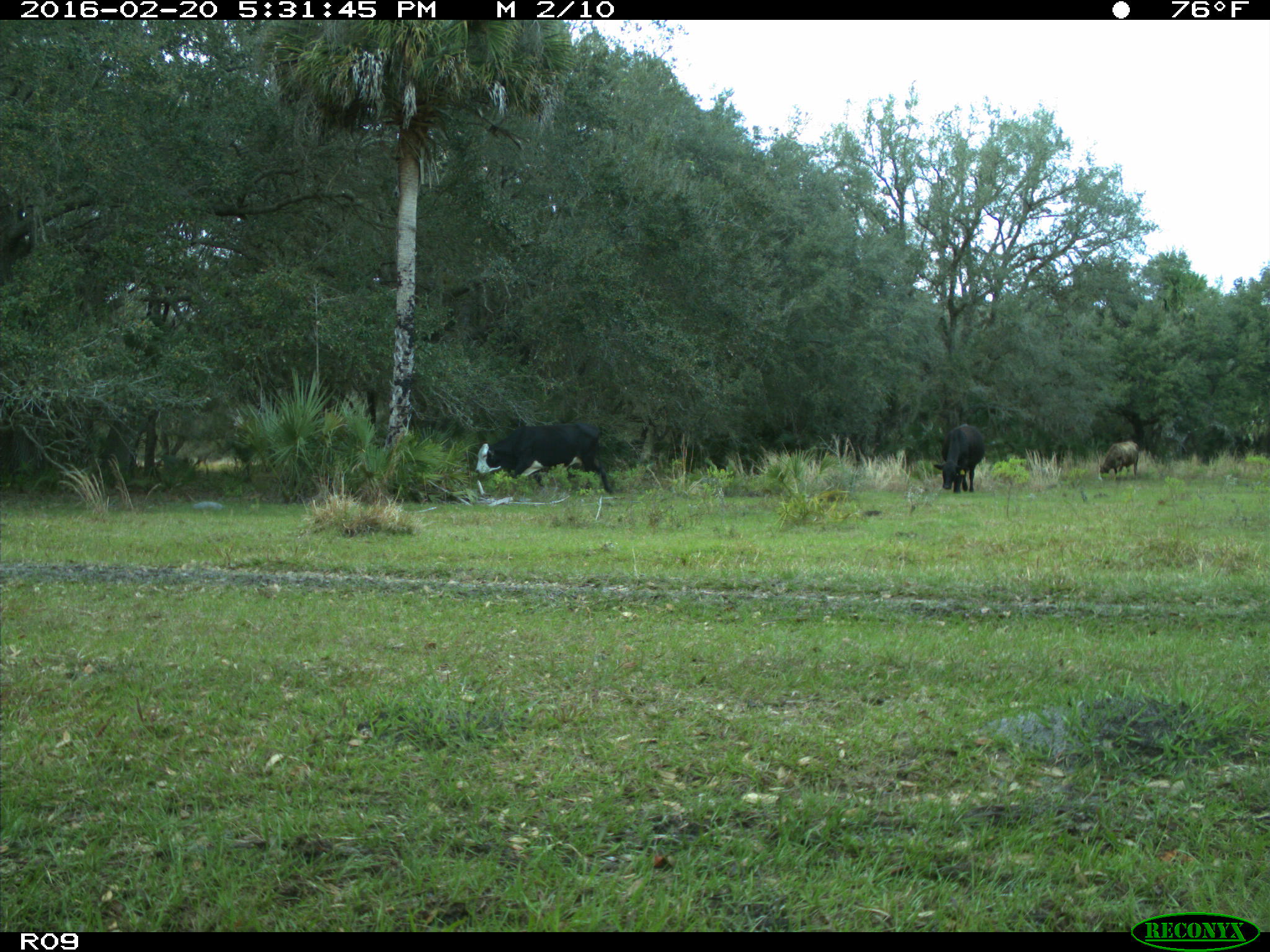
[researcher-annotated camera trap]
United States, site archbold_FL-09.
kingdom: Animalia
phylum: Chordata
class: Mammalia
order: Artiodactyla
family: Bovidae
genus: Bos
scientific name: Bos taurus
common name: domestic cow